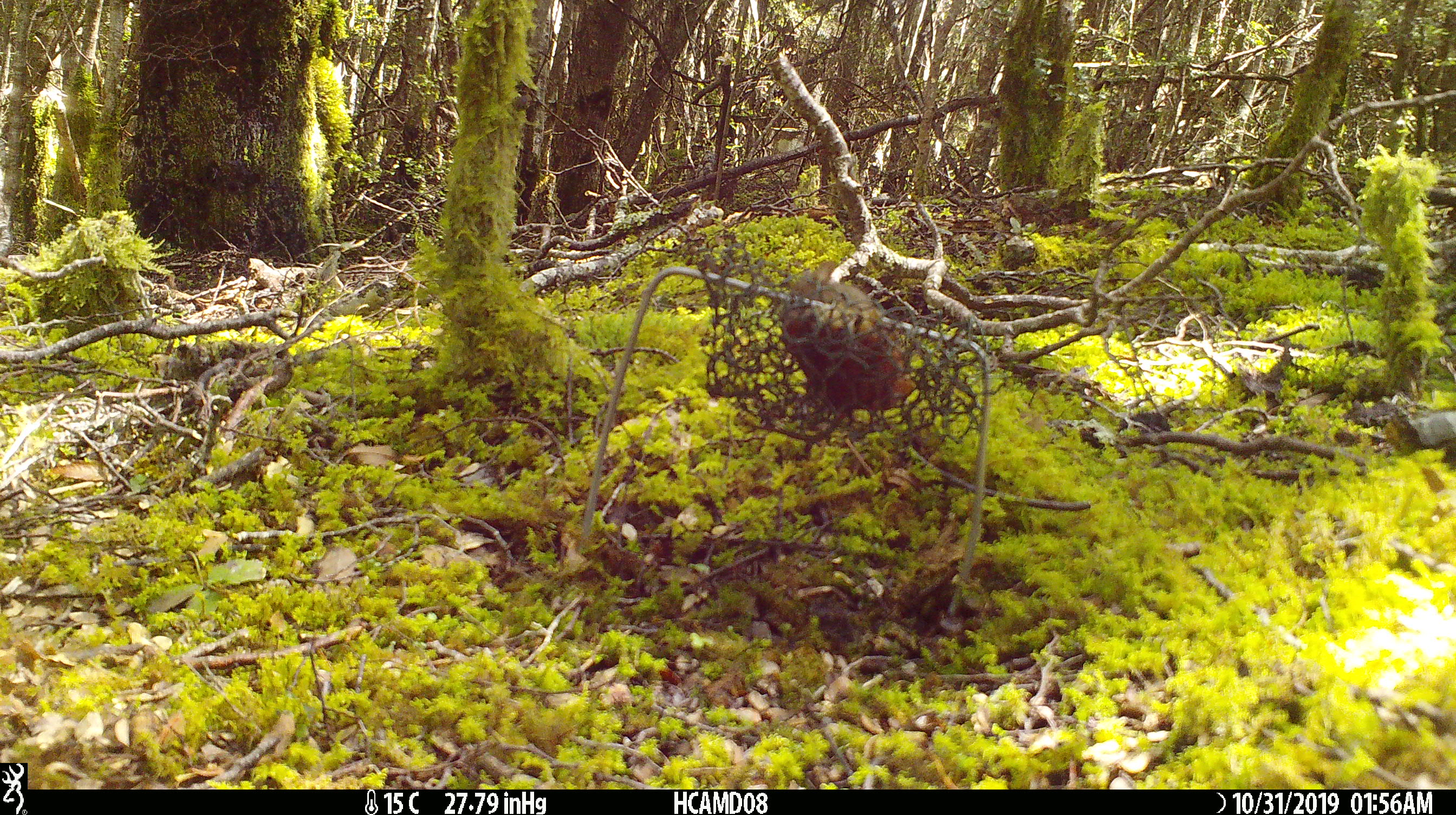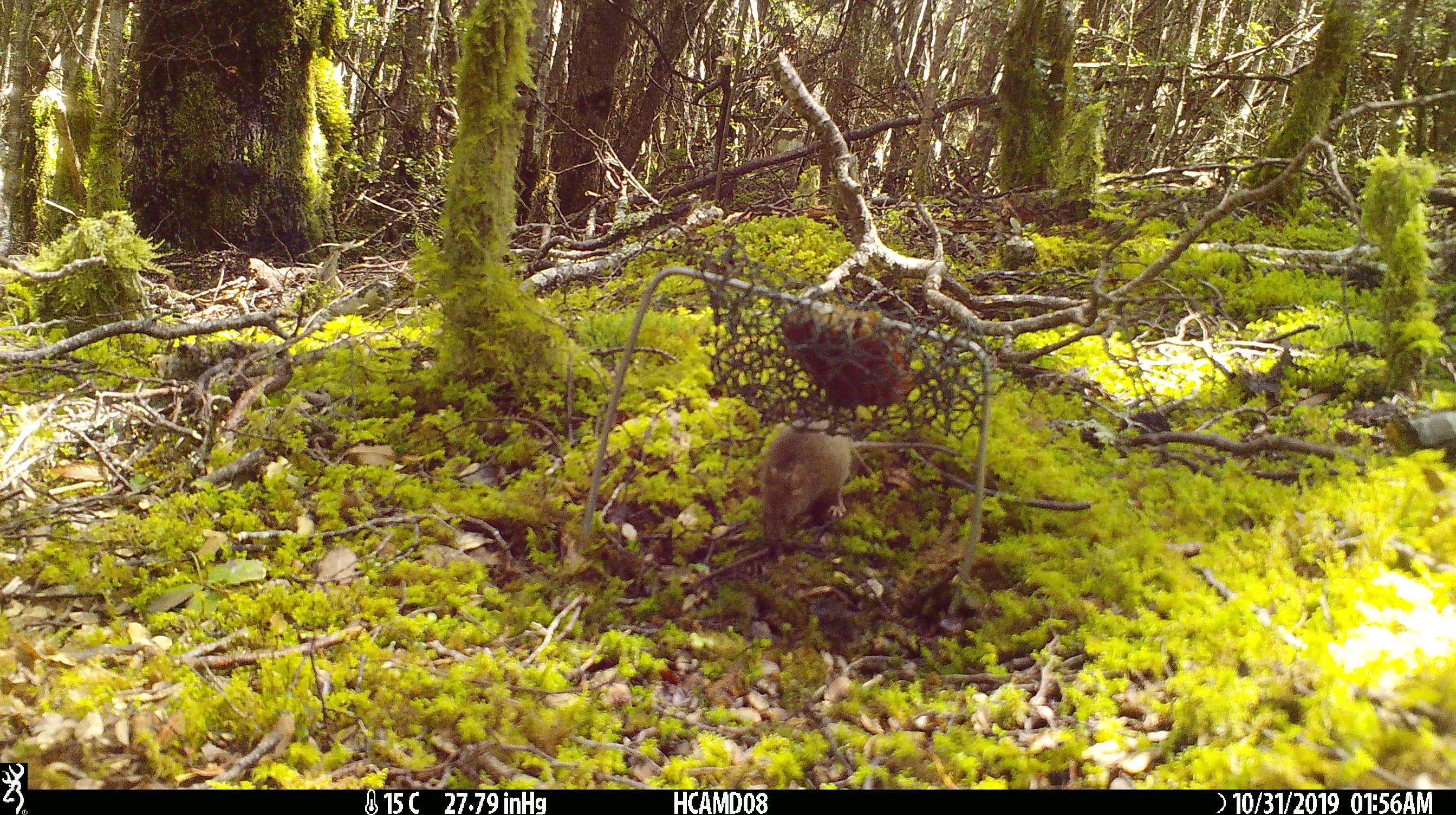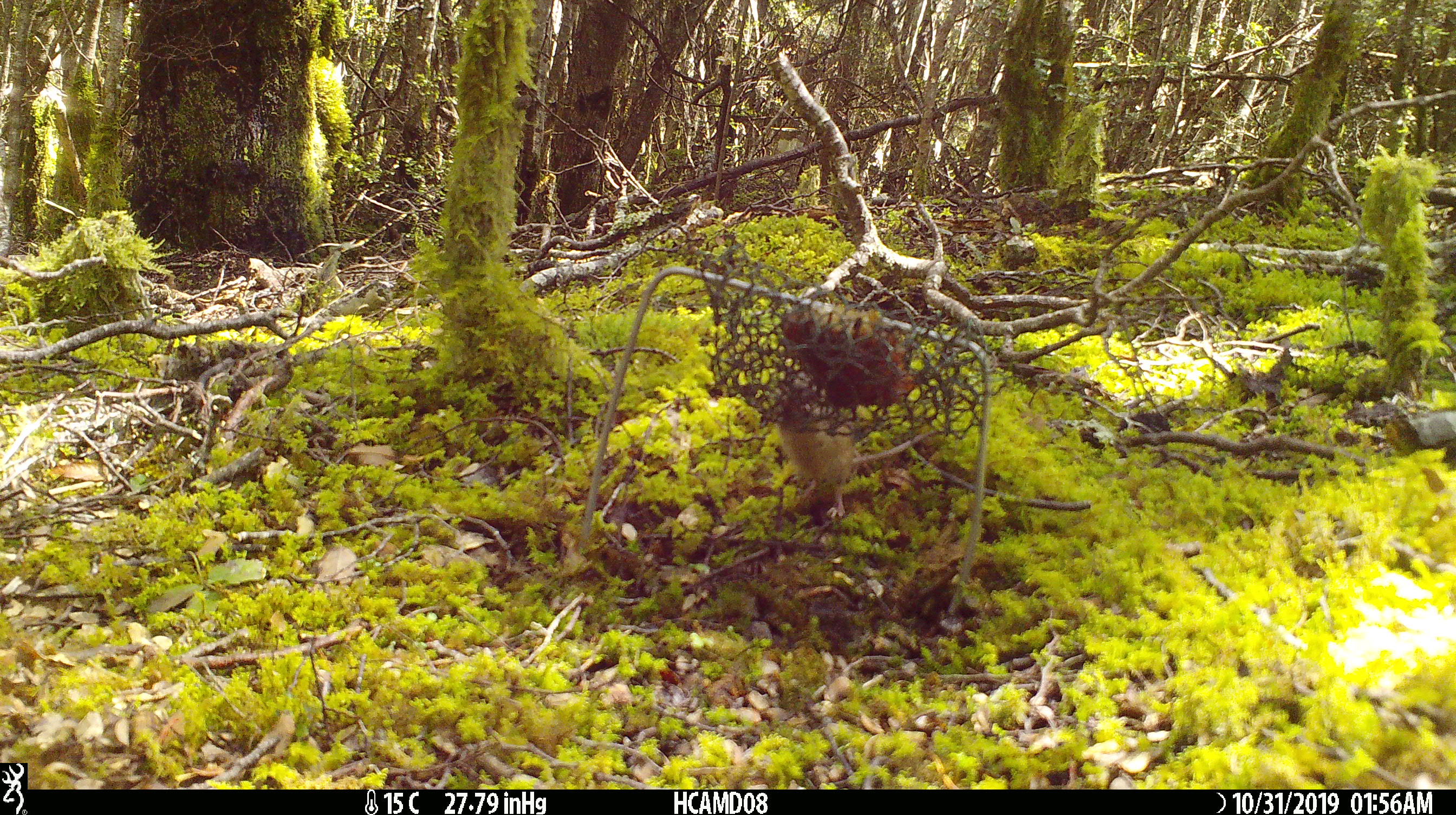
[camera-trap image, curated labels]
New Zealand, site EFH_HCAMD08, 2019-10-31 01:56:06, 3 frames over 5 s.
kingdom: Animalia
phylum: Chordata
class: Mammalia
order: Rodentia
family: Muridae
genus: Mus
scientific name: Mus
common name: mouse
Mouse (Mus).